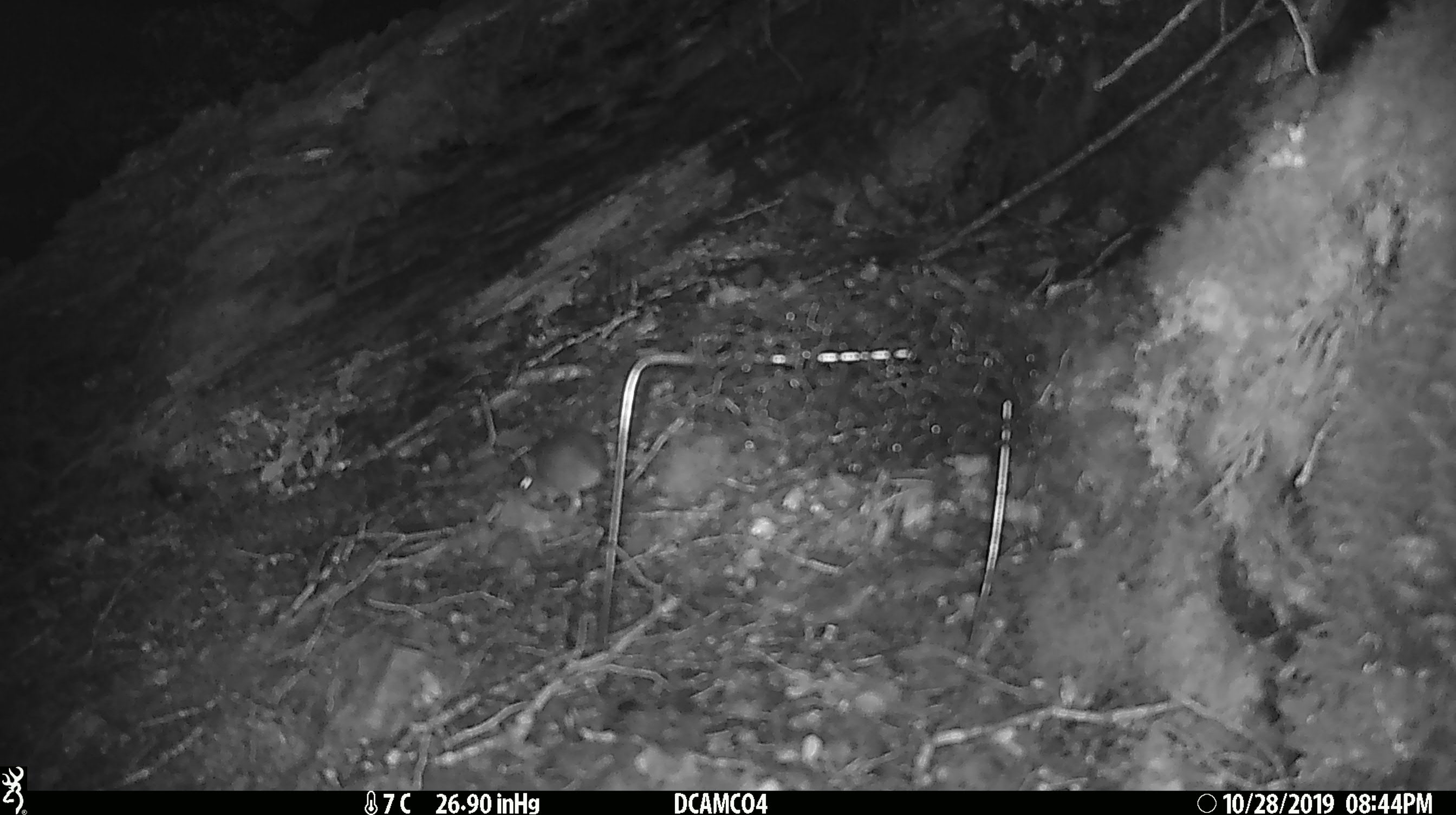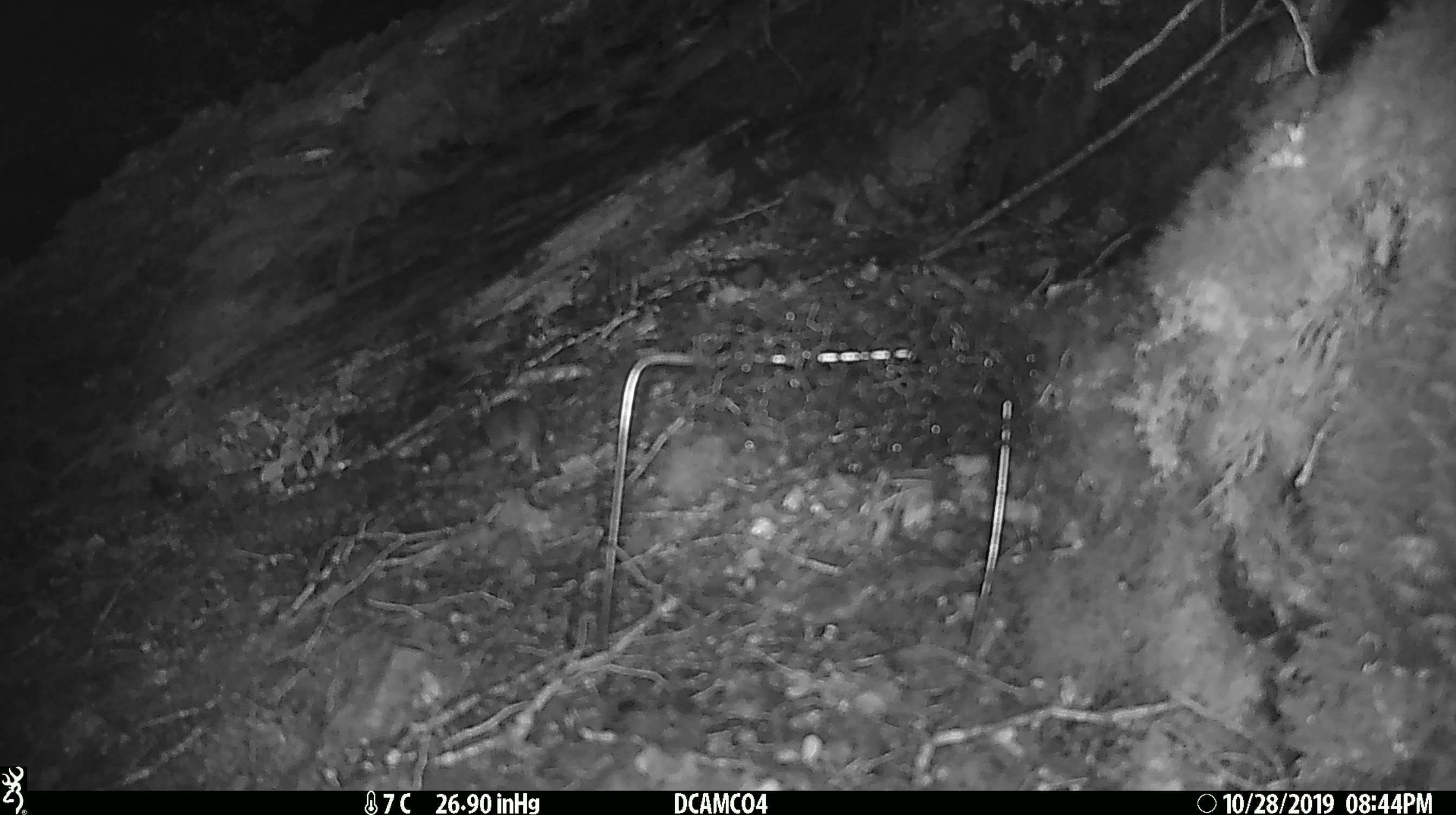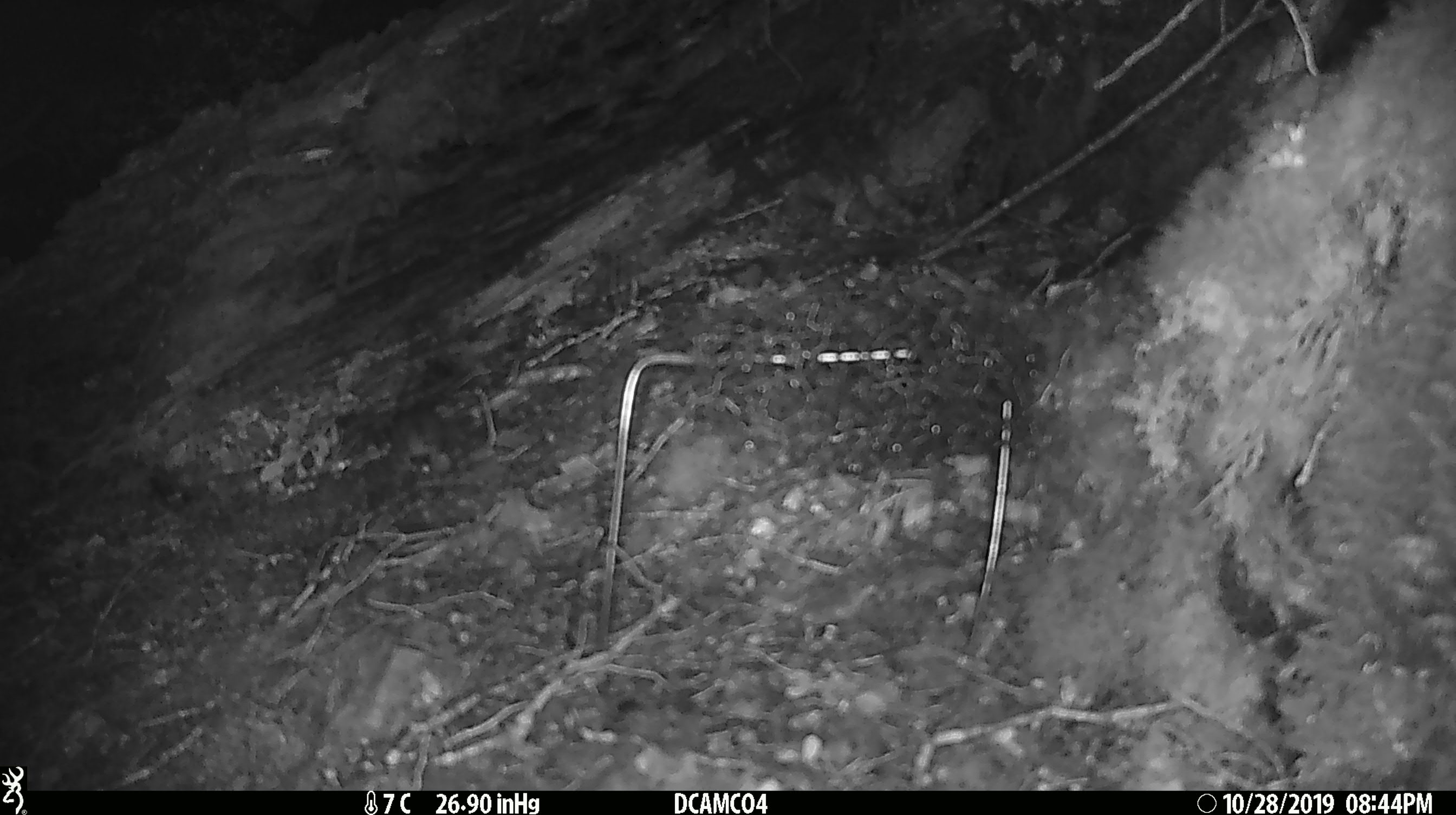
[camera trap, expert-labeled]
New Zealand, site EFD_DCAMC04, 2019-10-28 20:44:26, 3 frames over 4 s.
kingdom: Animalia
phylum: Chordata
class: Mammalia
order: Rodentia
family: Muridae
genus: Mus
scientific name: Mus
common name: mouse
Mouse (Mus).